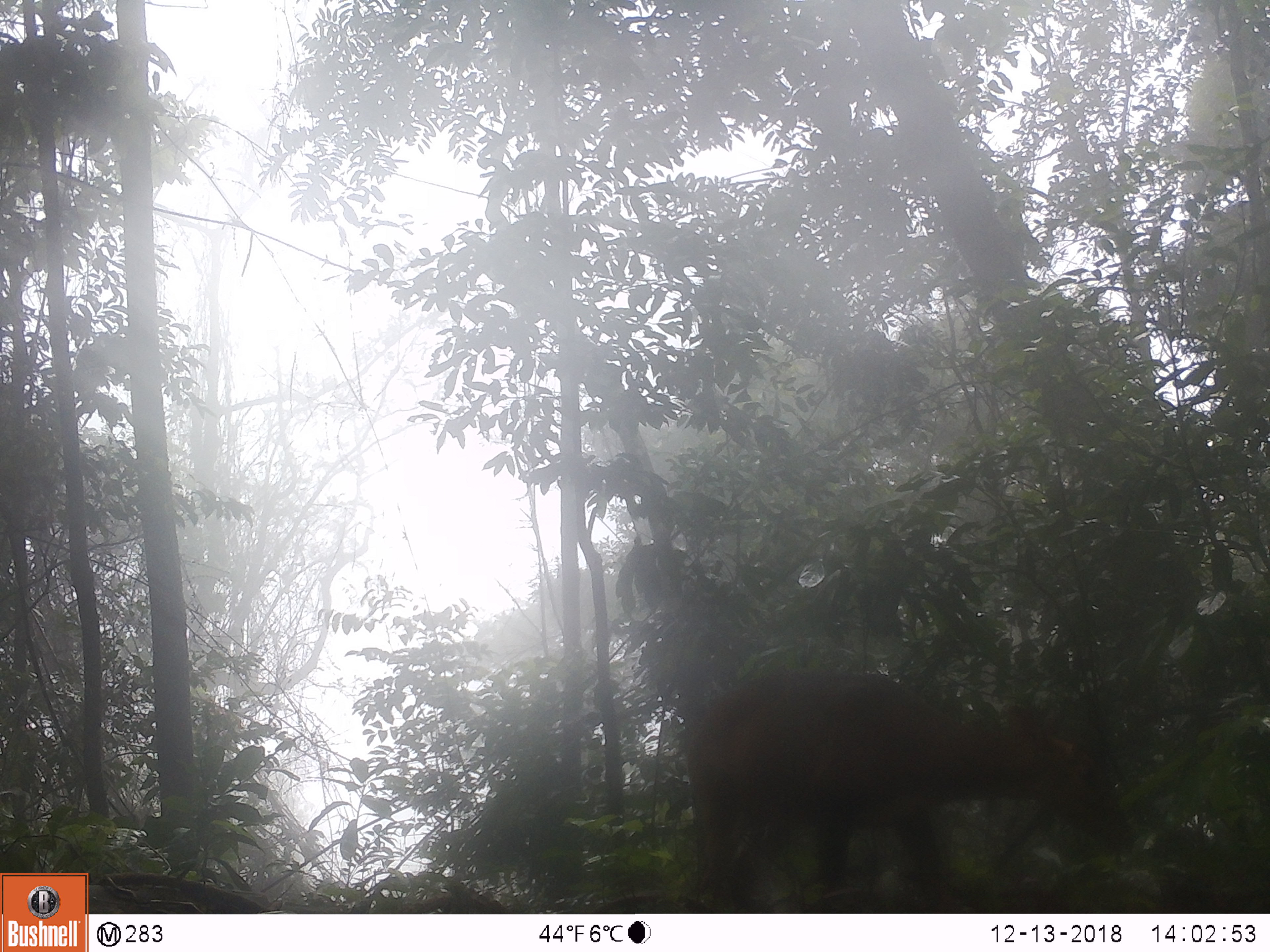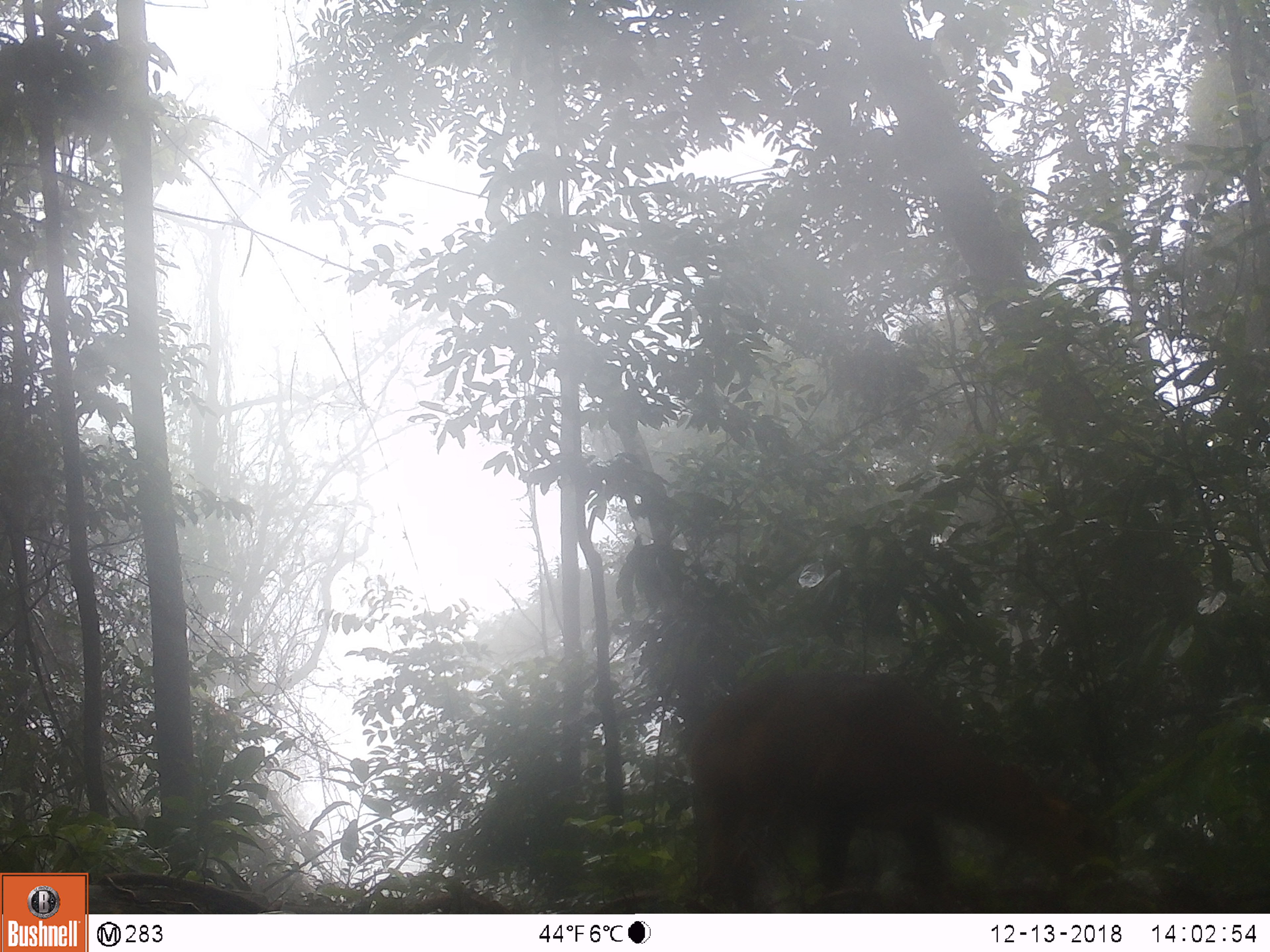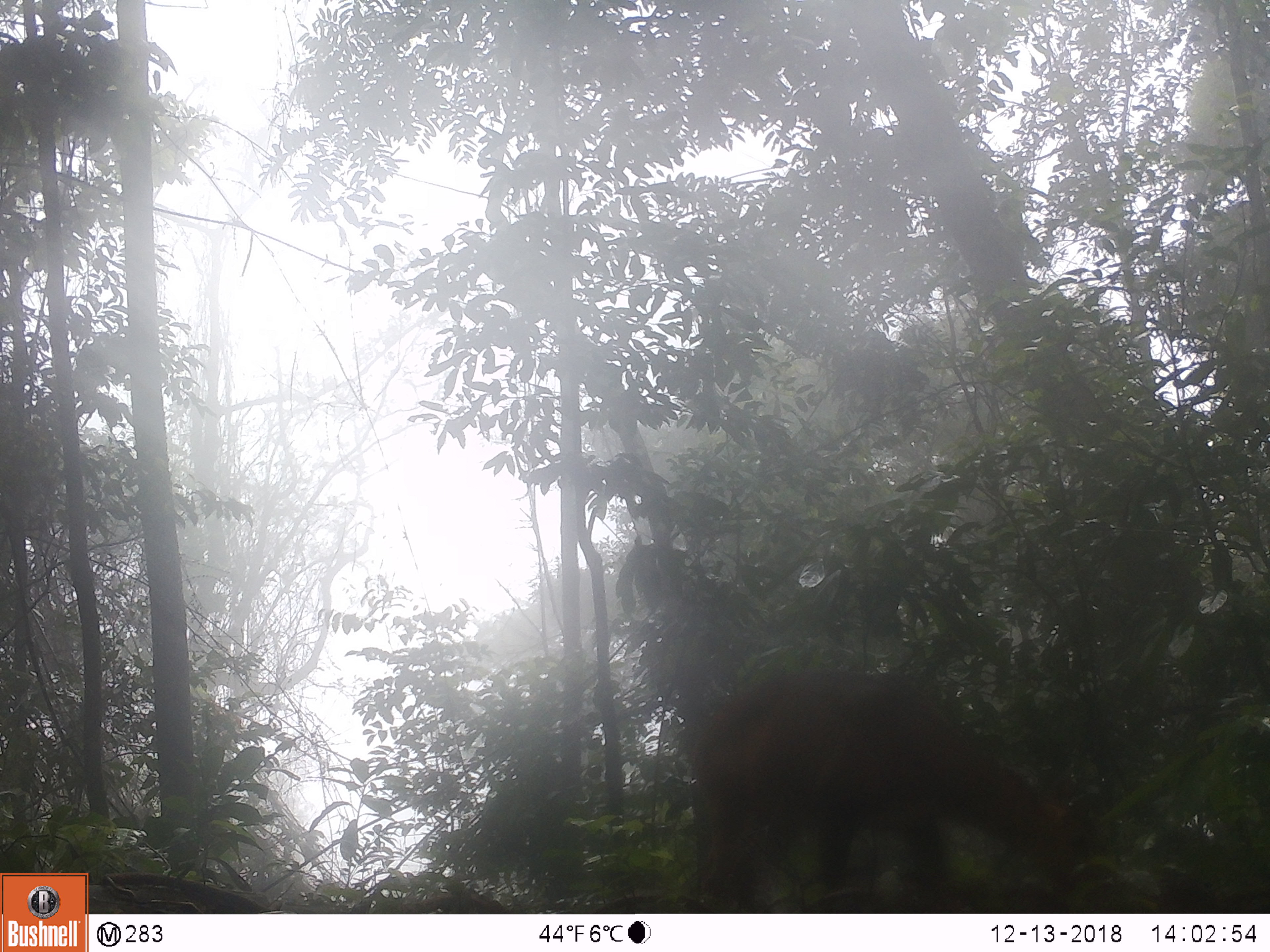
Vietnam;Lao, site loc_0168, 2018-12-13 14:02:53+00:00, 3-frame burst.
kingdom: Animalia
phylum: Chordata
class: Mammalia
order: Artiodactyla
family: Cervidae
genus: Muntiacus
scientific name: Muntiacus vuquangensis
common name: large-antlered muntjac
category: large antlered muntjac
Large antlered muntjac (large-antlered muntjac) (Muntiacus vuquangensis). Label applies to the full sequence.